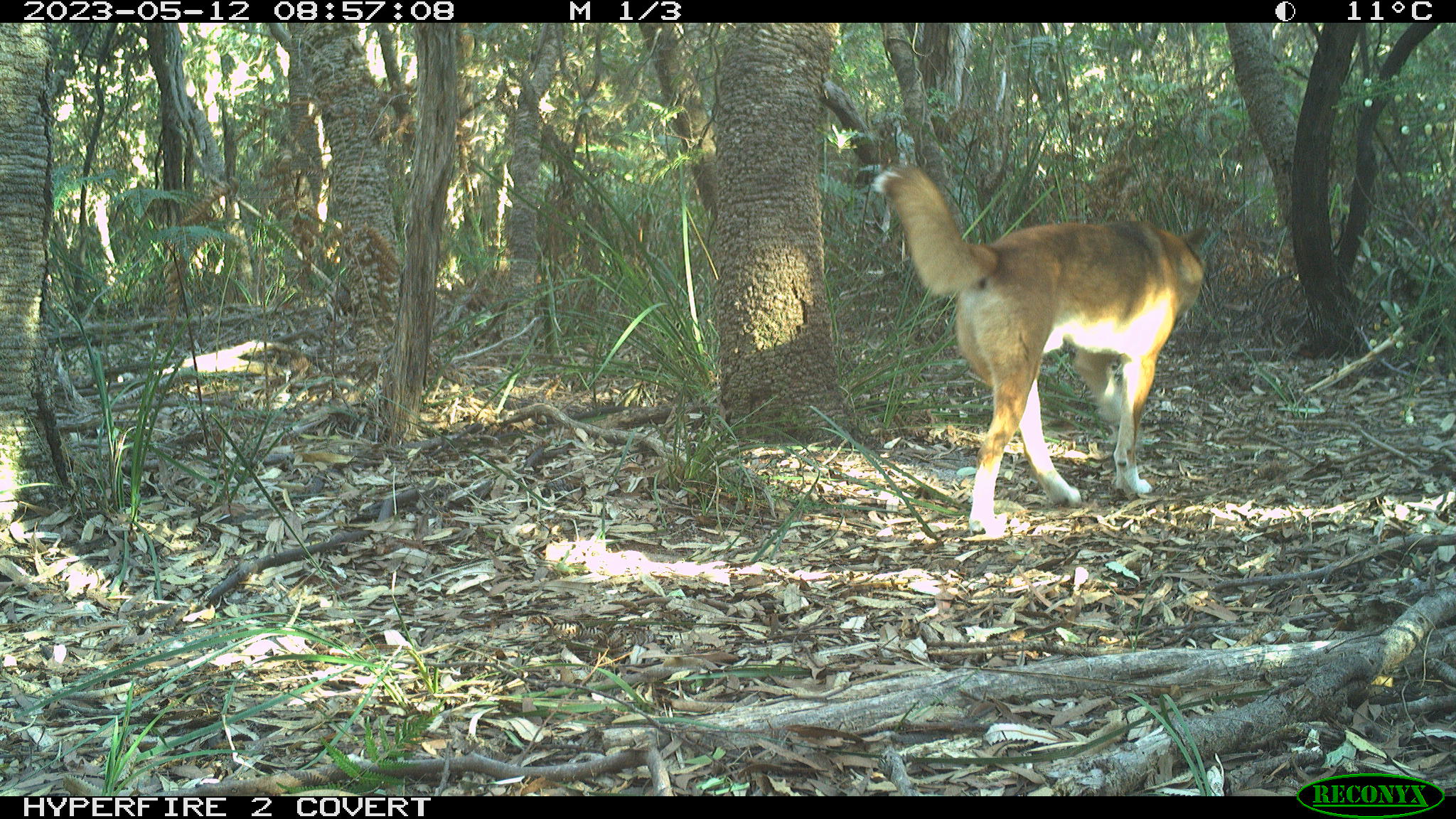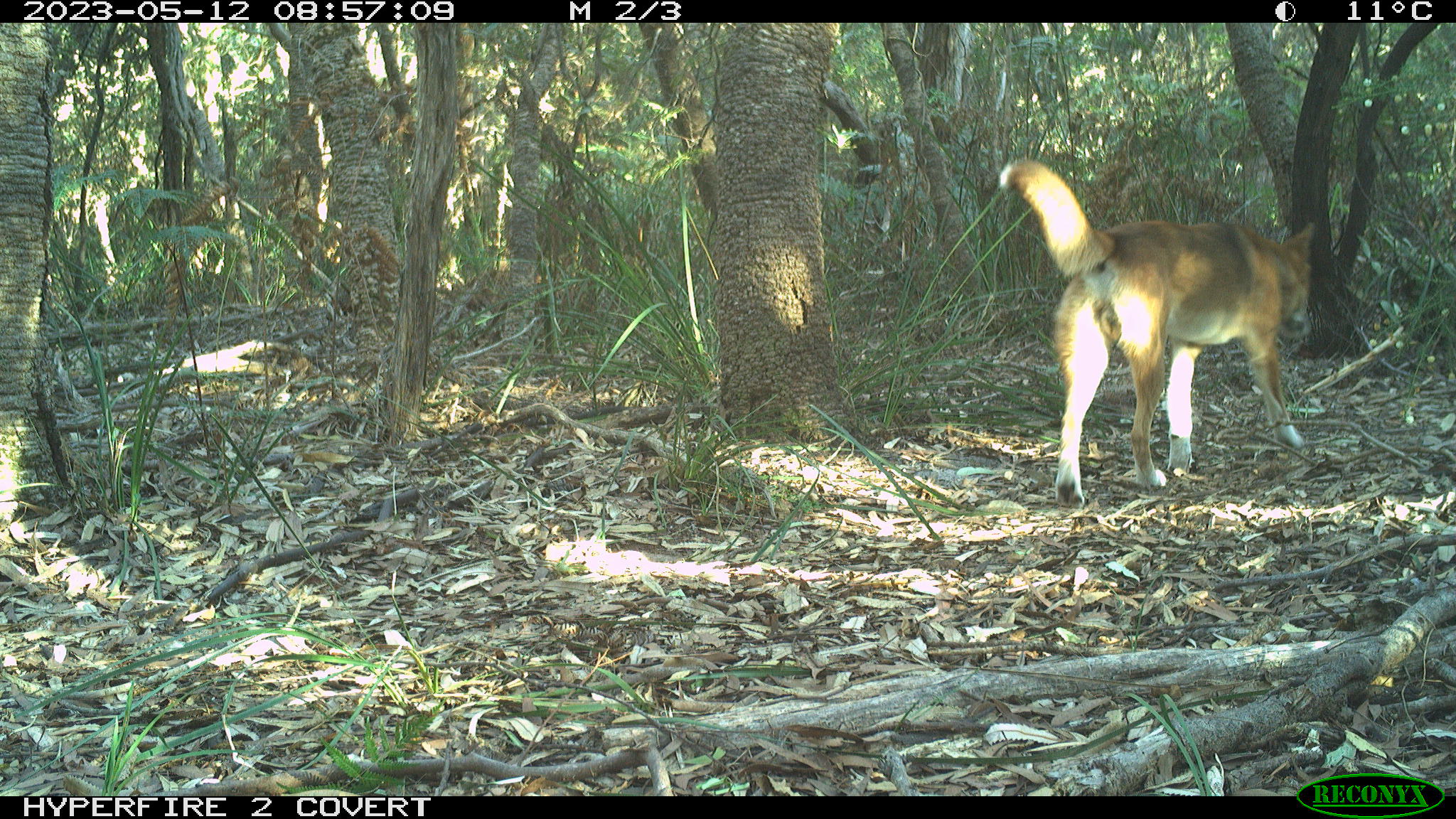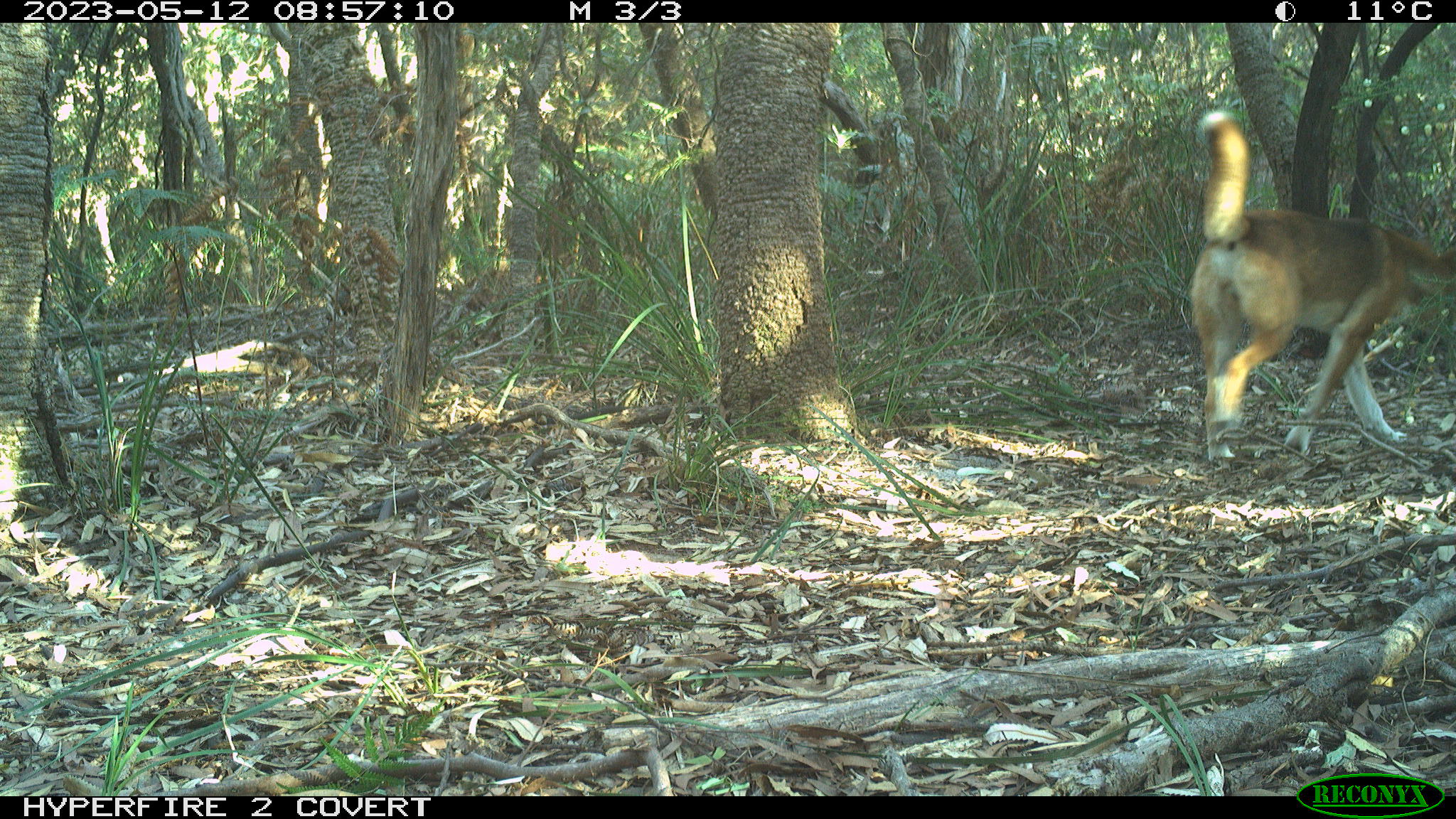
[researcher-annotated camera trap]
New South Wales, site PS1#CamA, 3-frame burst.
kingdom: Animalia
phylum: Chordata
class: Mammalia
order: Carnivora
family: Canidae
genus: Canis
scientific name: Canis familiaris dingo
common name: dingo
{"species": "dingo (Canis familiaris dingo)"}